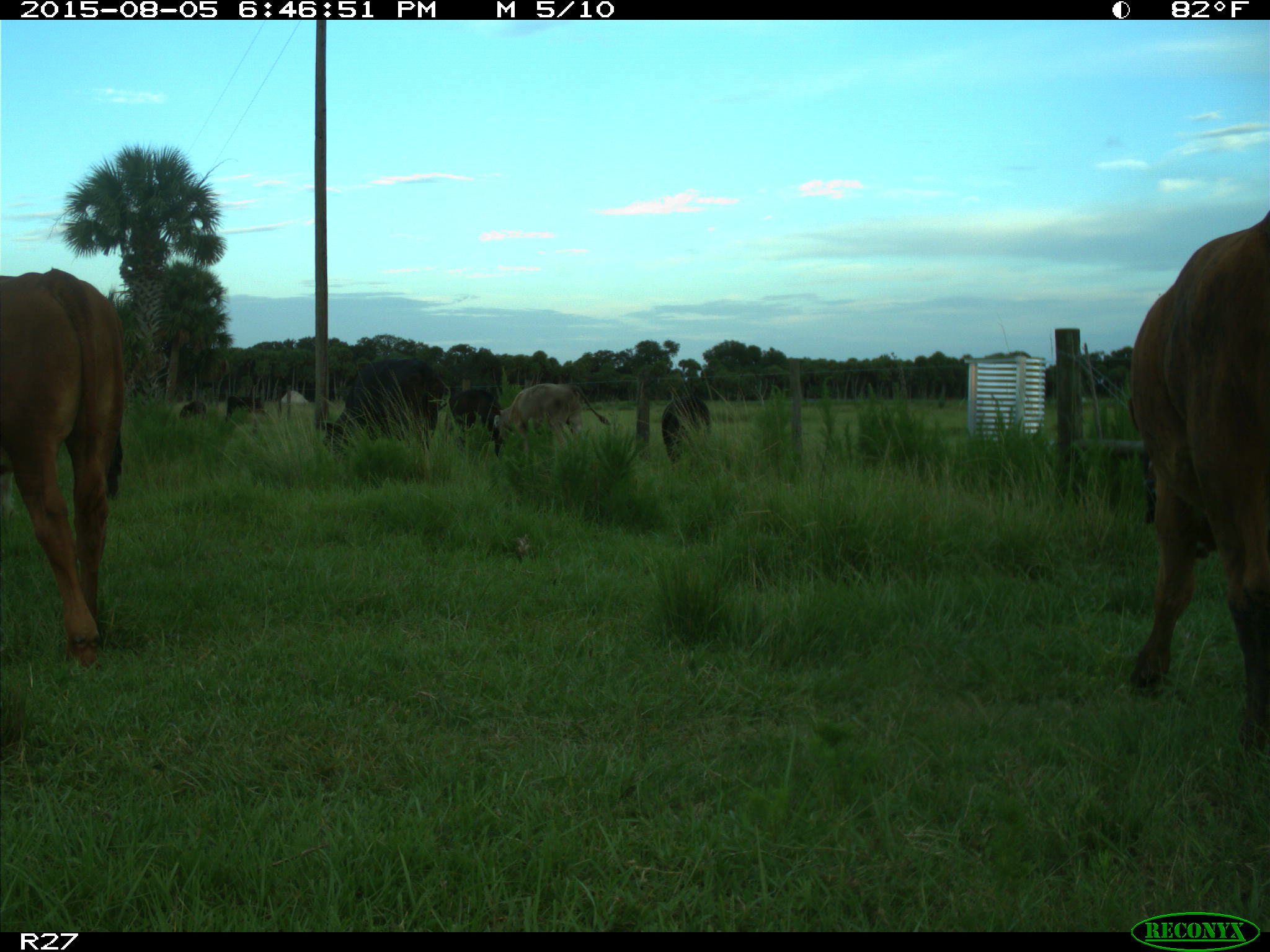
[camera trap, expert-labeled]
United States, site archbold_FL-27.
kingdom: Animalia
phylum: Chordata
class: Mammalia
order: Artiodactyla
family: Bovidae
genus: Bos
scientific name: Bos taurus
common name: domestic cow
Bos taurus (domestic cow).